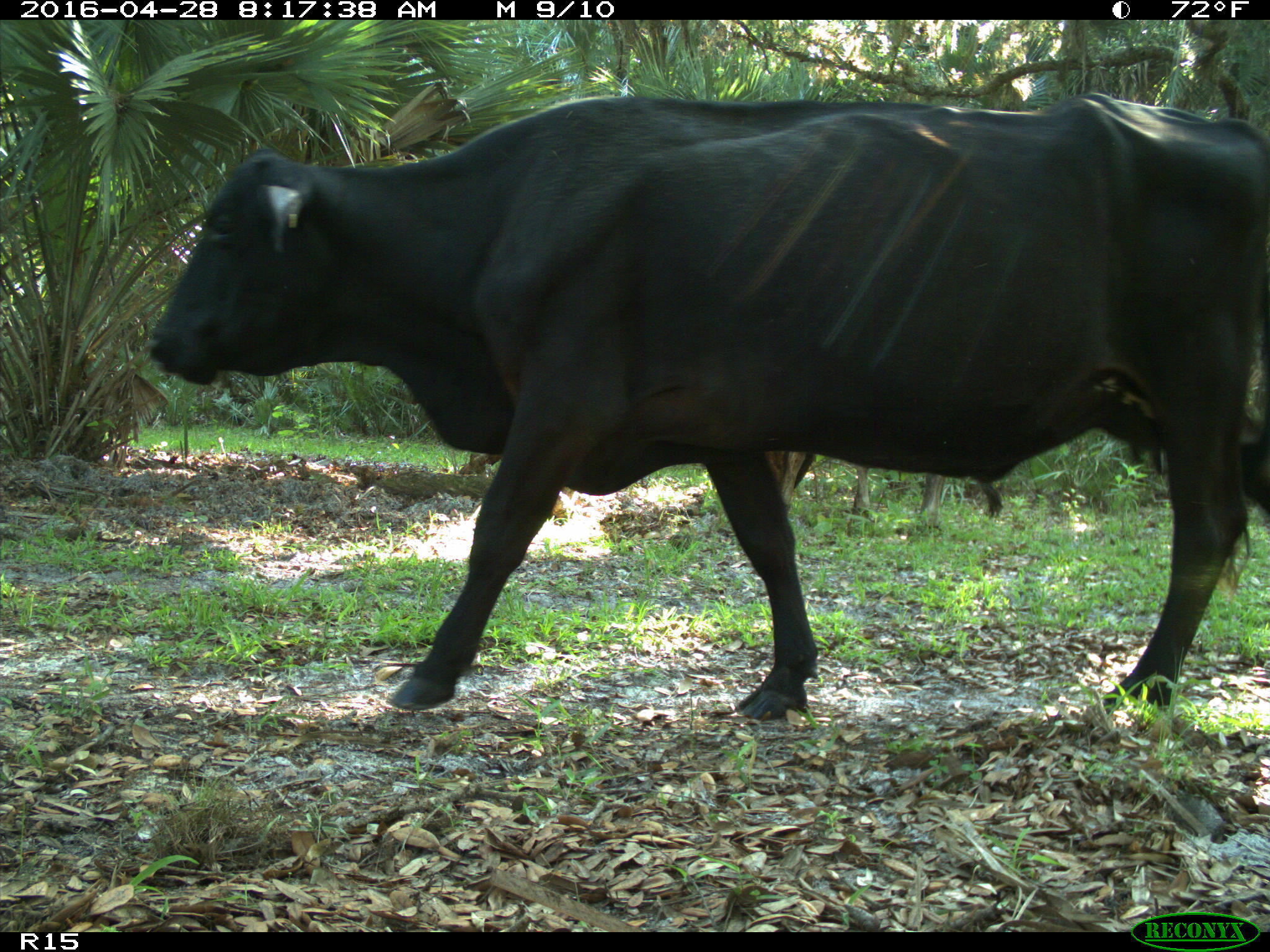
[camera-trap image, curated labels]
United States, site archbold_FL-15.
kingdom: Animalia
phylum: Chordata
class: Mammalia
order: Artiodactyla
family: Bovidae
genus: Bos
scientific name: Bos taurus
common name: domestic cow